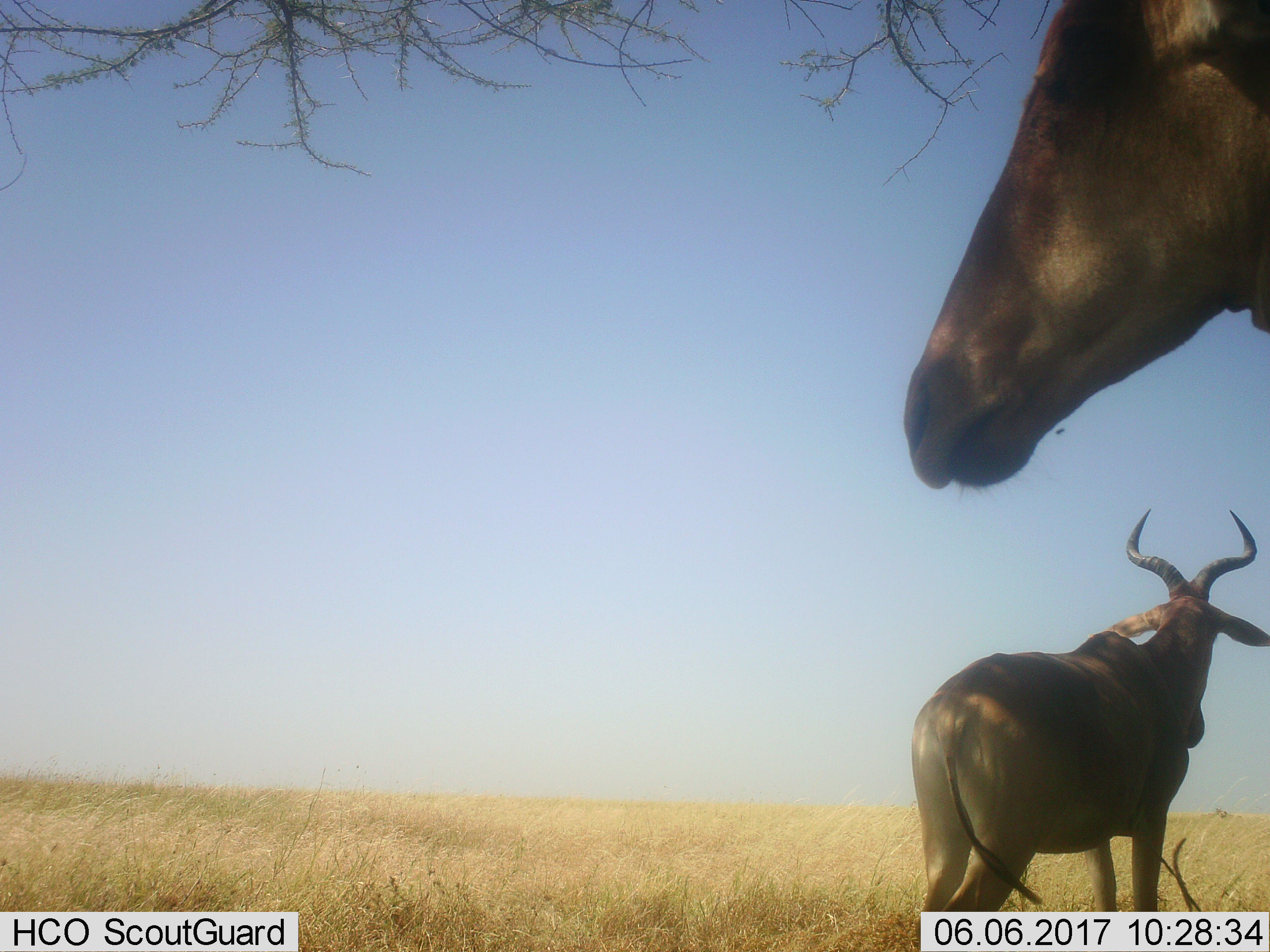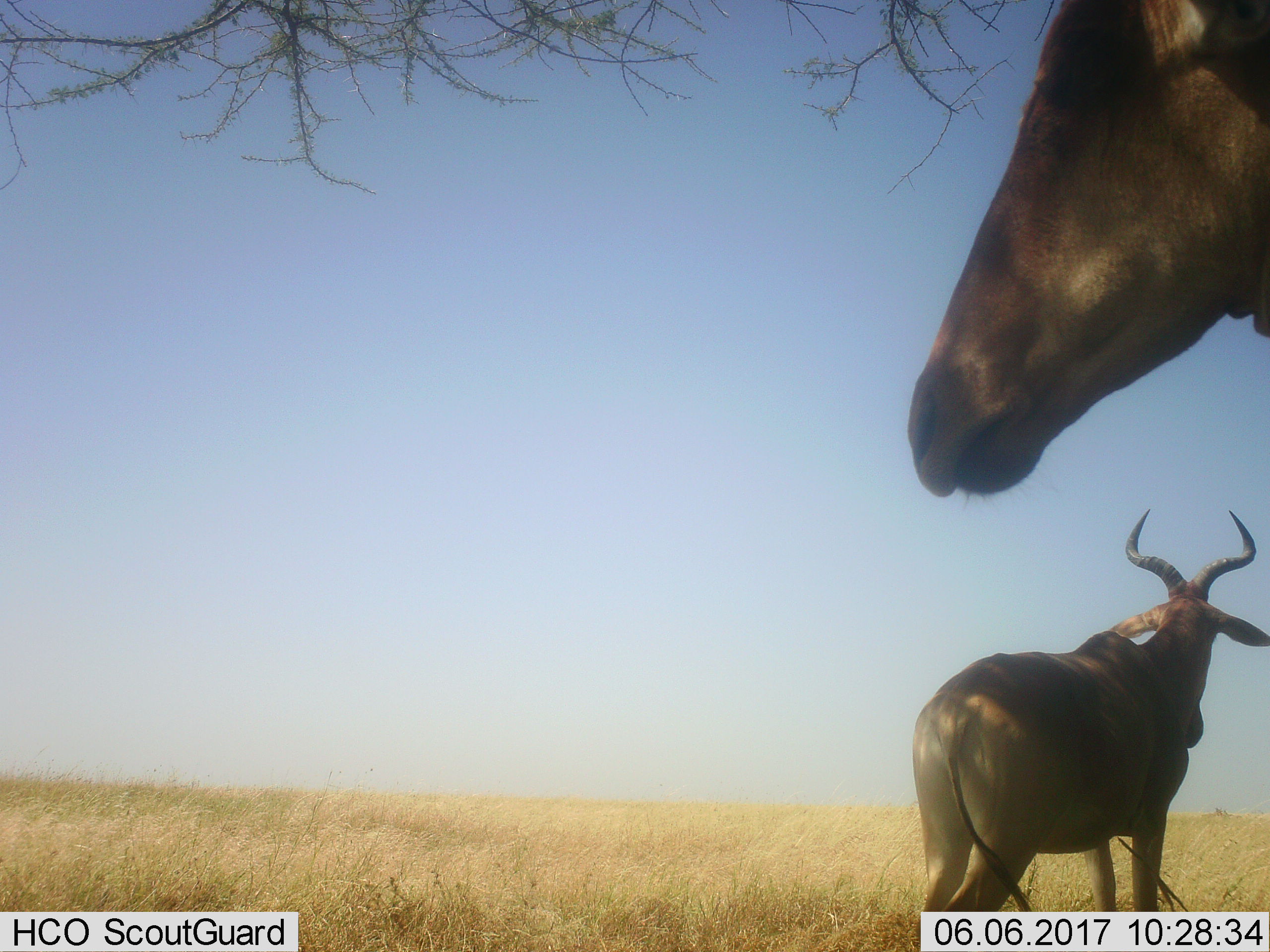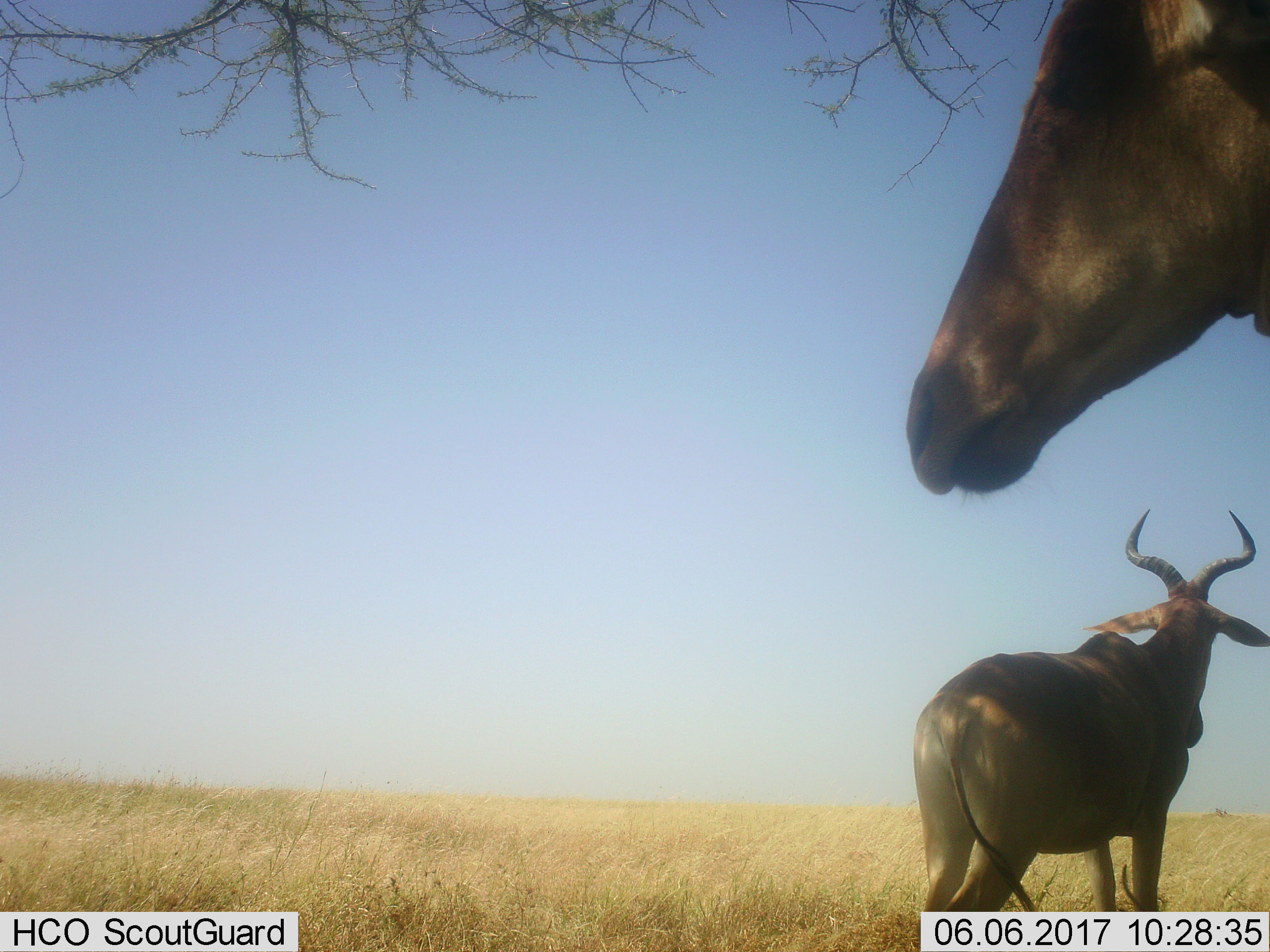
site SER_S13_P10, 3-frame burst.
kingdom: Animalia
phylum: Chordata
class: Mammalia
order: Artiodactyla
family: Bovidae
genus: Alcelaphus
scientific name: Alcelaphus buselaphus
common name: hartebeest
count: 2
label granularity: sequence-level